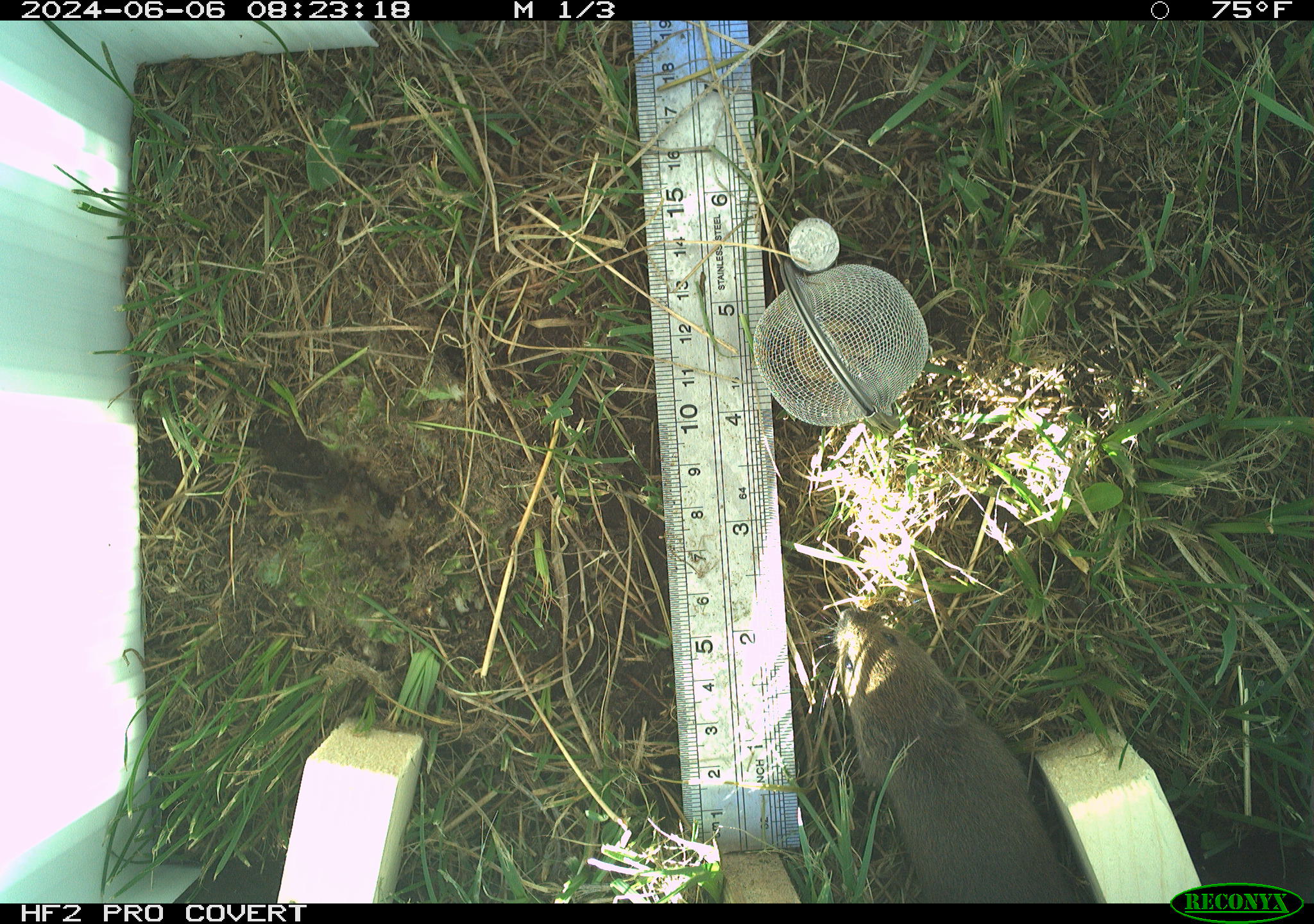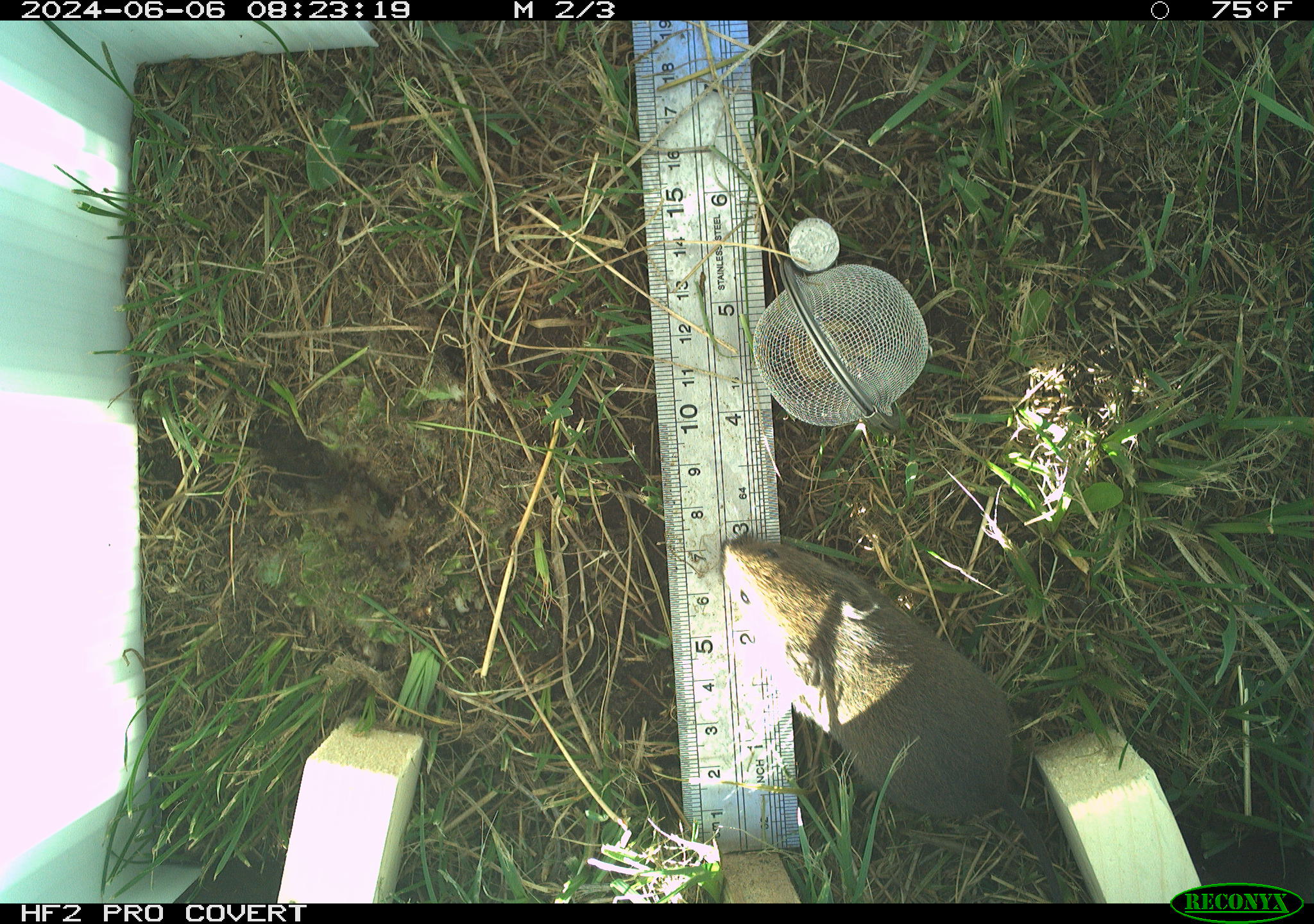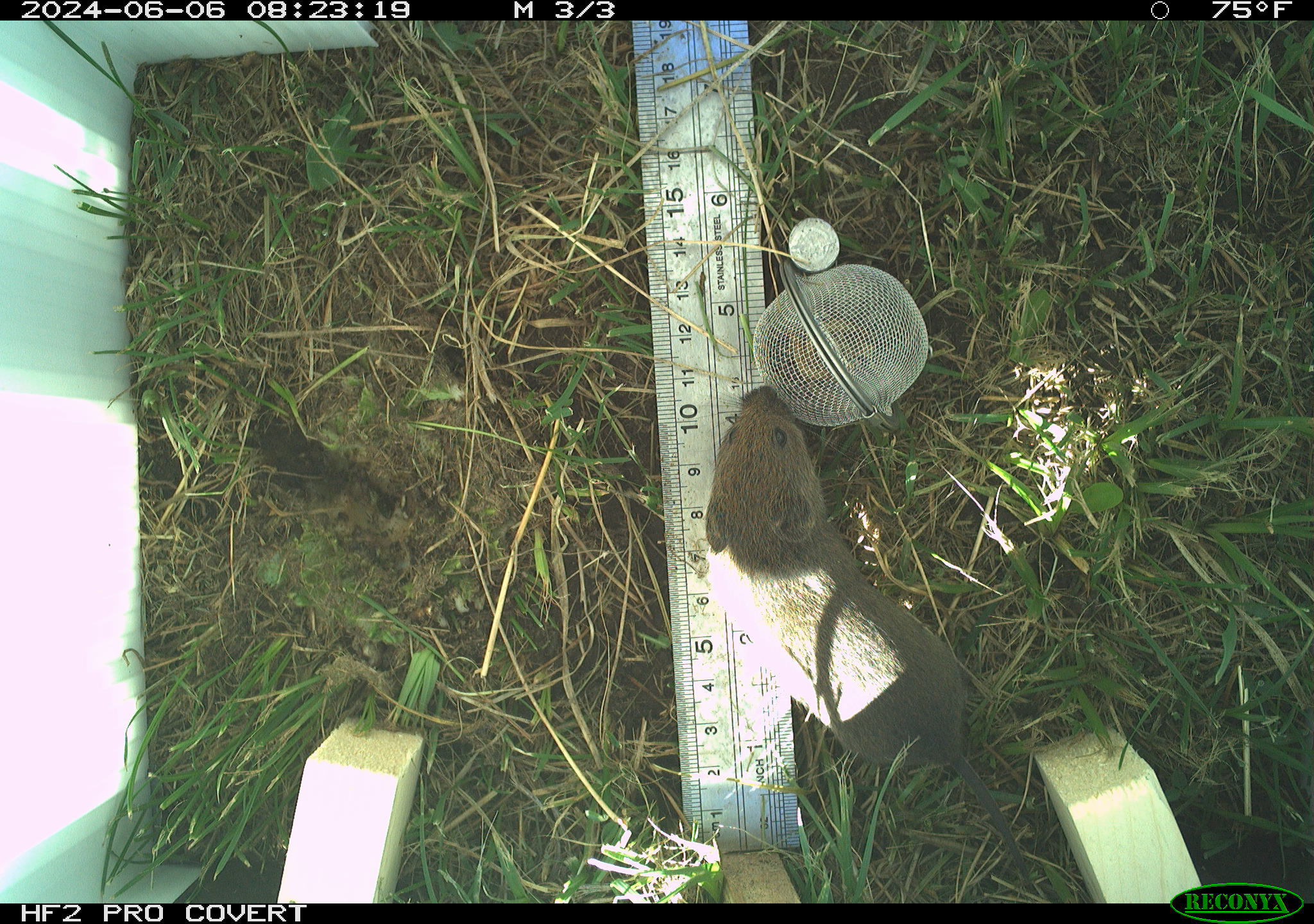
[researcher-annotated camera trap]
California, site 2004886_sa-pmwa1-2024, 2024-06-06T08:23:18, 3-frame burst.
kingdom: Animalia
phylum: Chordata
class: Mammalia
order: Rodentia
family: Cricetidae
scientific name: Arvicolinae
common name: voles, lemmings, and muskrats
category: arvicolinae subfamily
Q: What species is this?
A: Arvicolinae subfamily (voles, lemmings, and muskrats) (Arvicolinae).